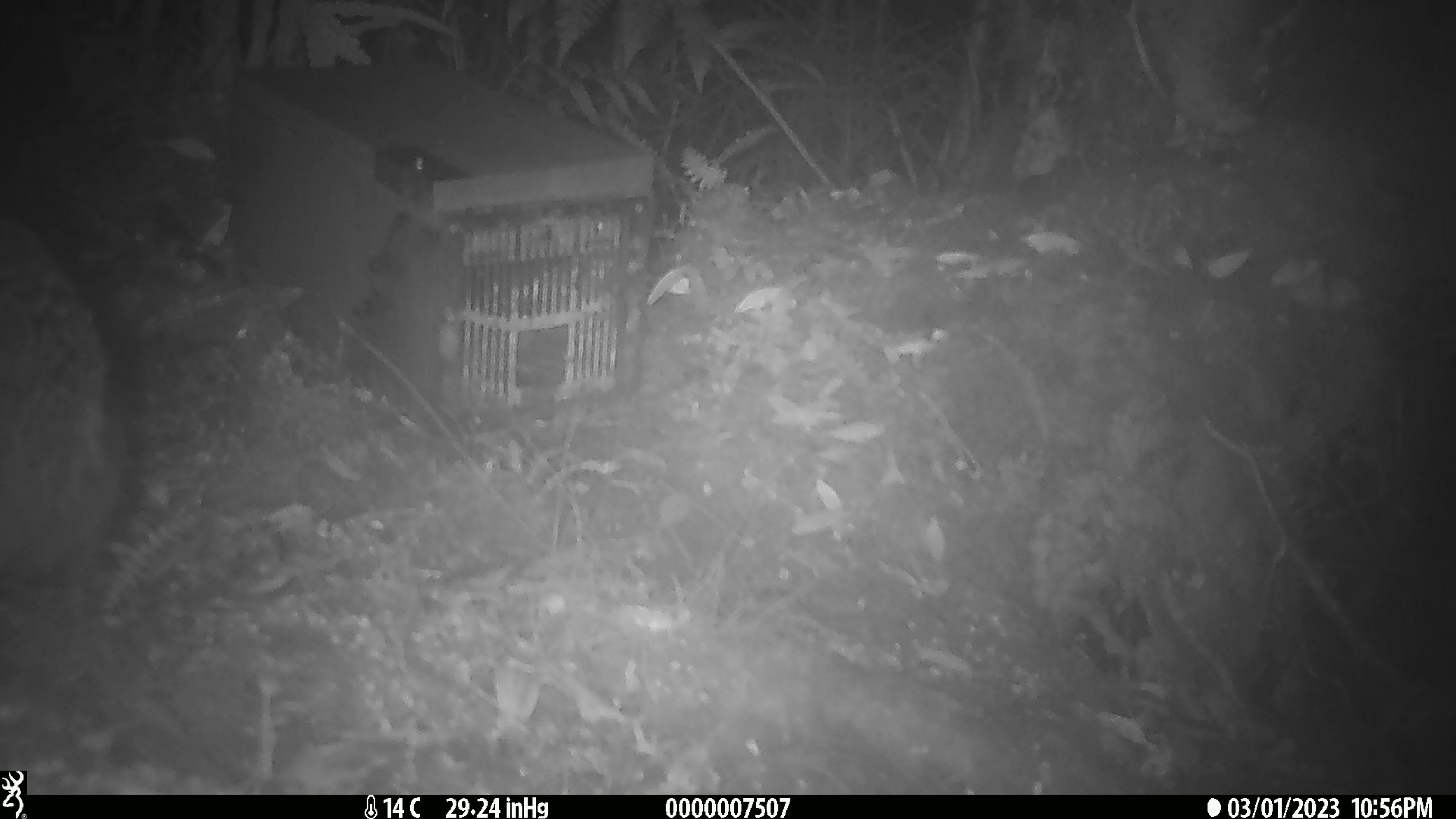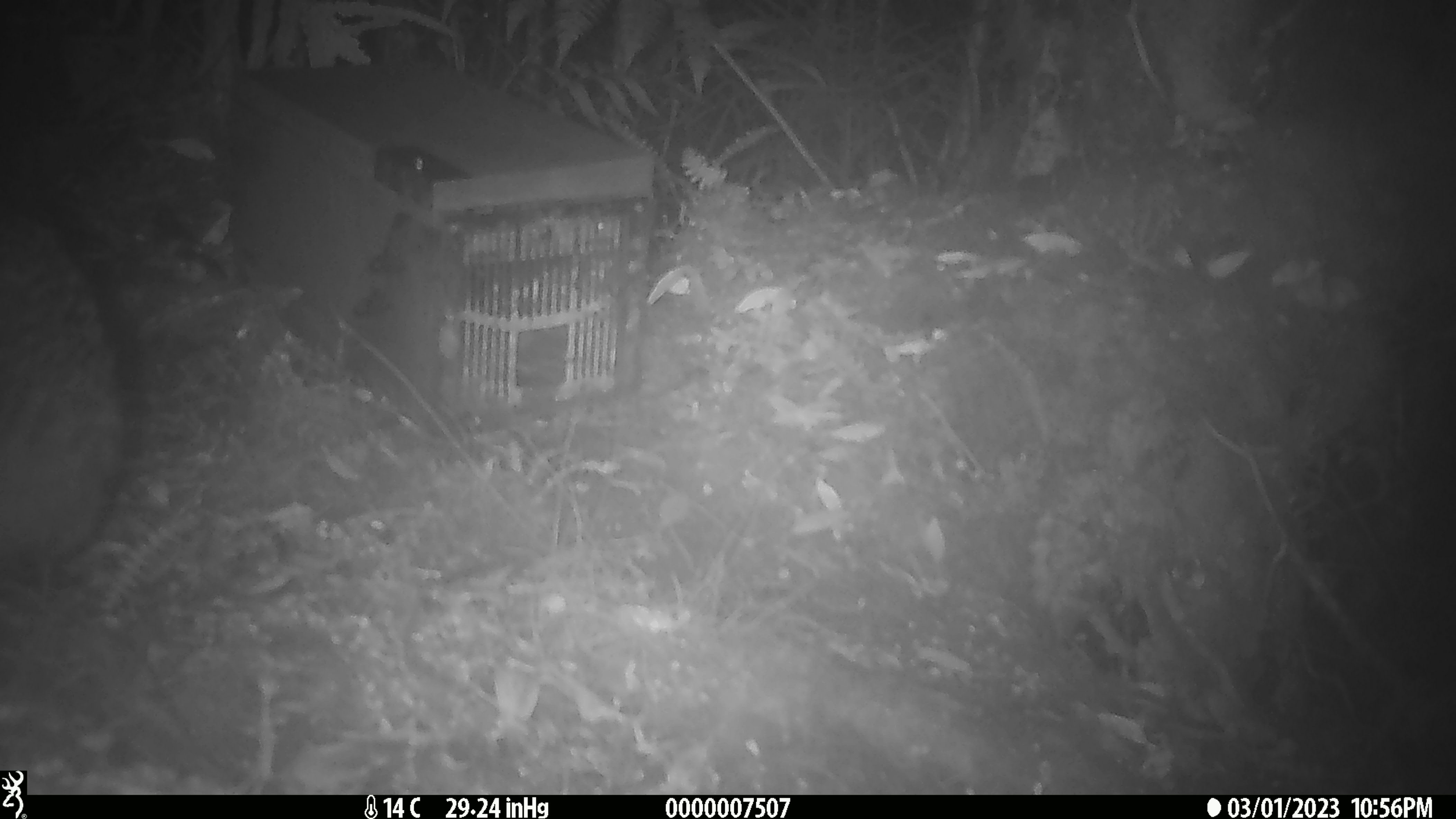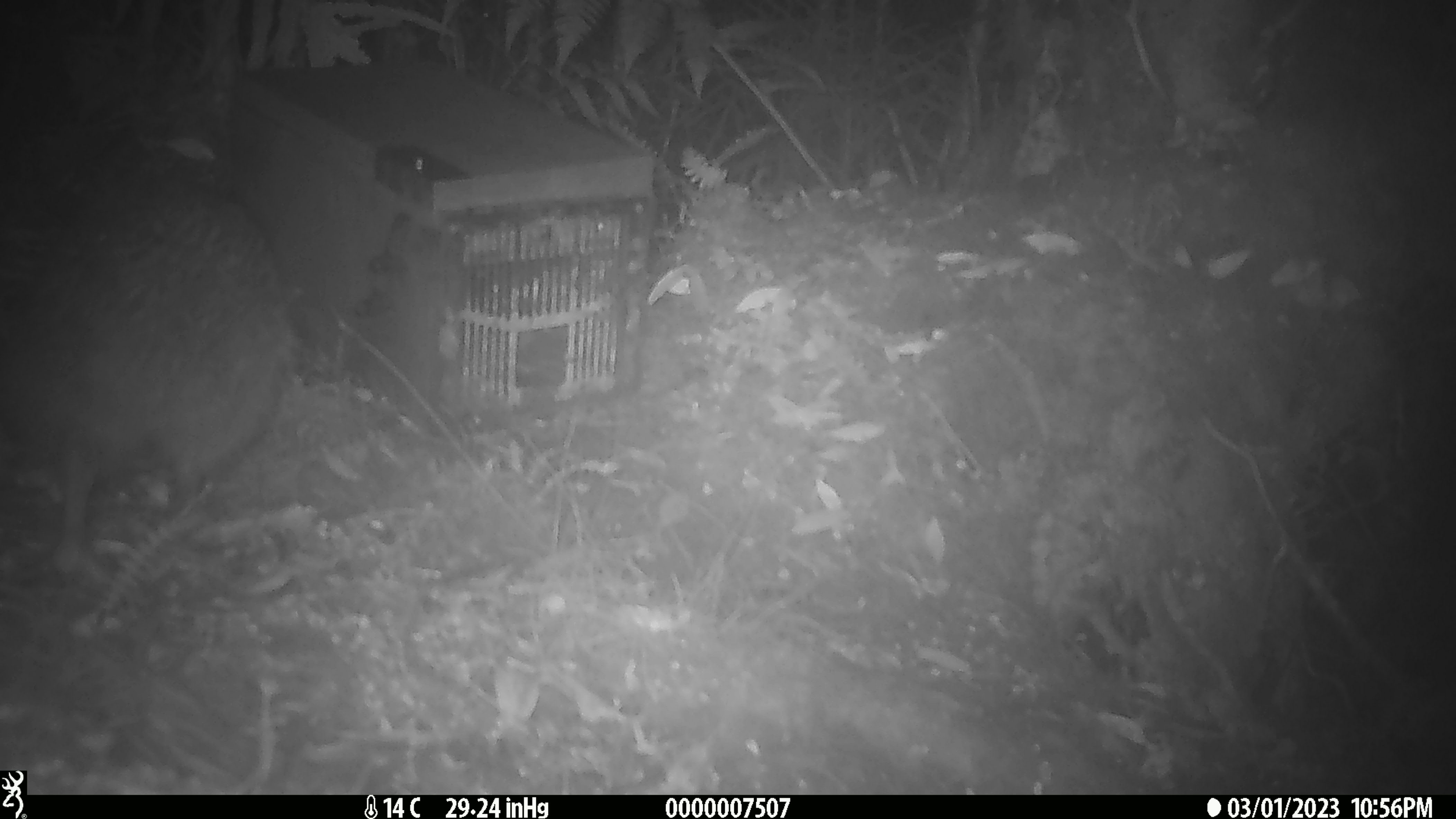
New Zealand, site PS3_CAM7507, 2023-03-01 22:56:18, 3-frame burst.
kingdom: Animalia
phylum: Chordata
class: Aves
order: Apterygiformes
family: Apterygidae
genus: Apteryx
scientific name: Apteryx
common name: kiwi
Kiwi (Apteryx).